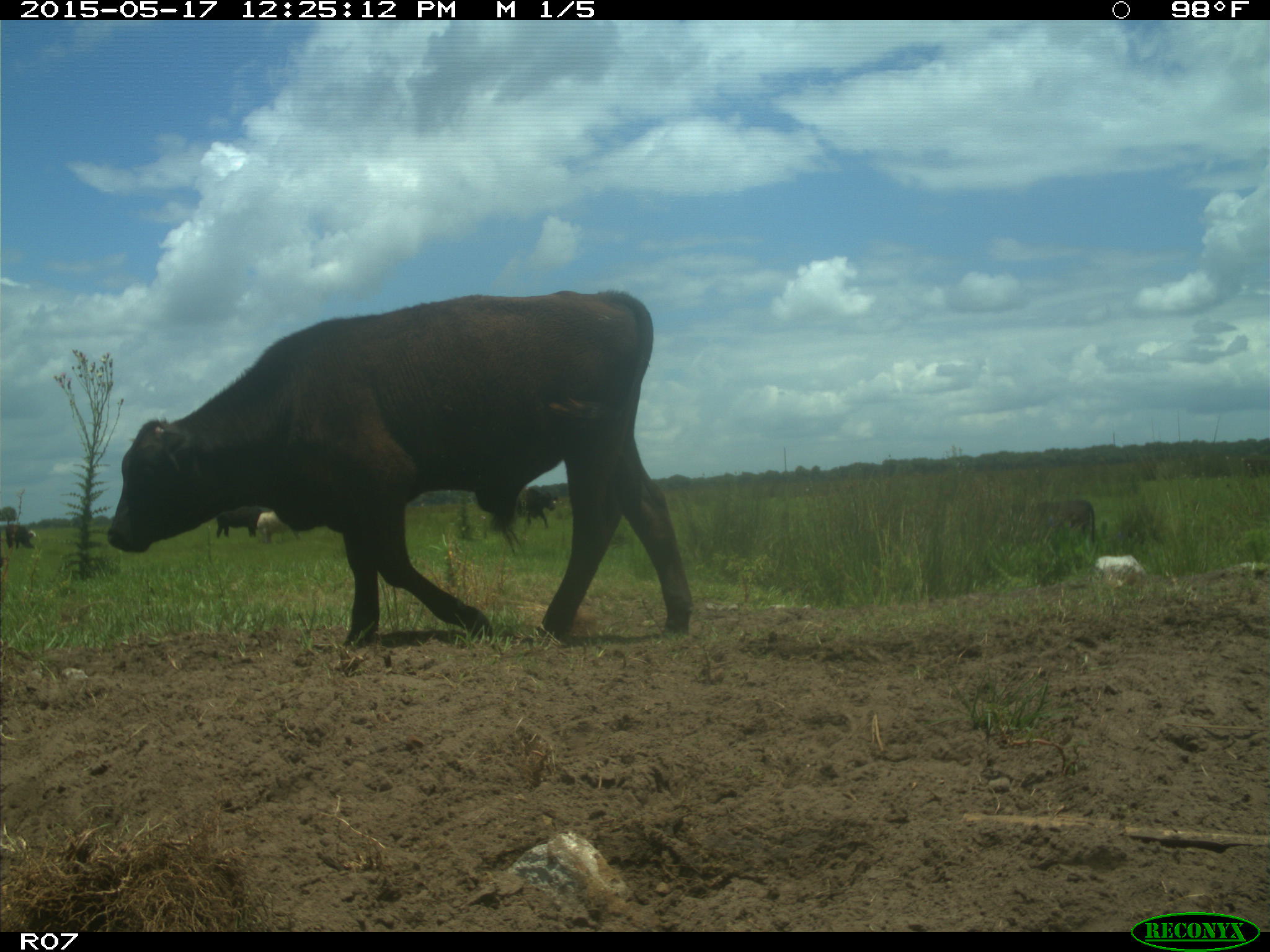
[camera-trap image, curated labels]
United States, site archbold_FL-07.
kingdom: Animalia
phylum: Chordata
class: Mammalia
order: Artiodactyla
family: Bovidae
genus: Bos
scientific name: Bos taurus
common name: domestic cow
Bos taurus (domestic cow).